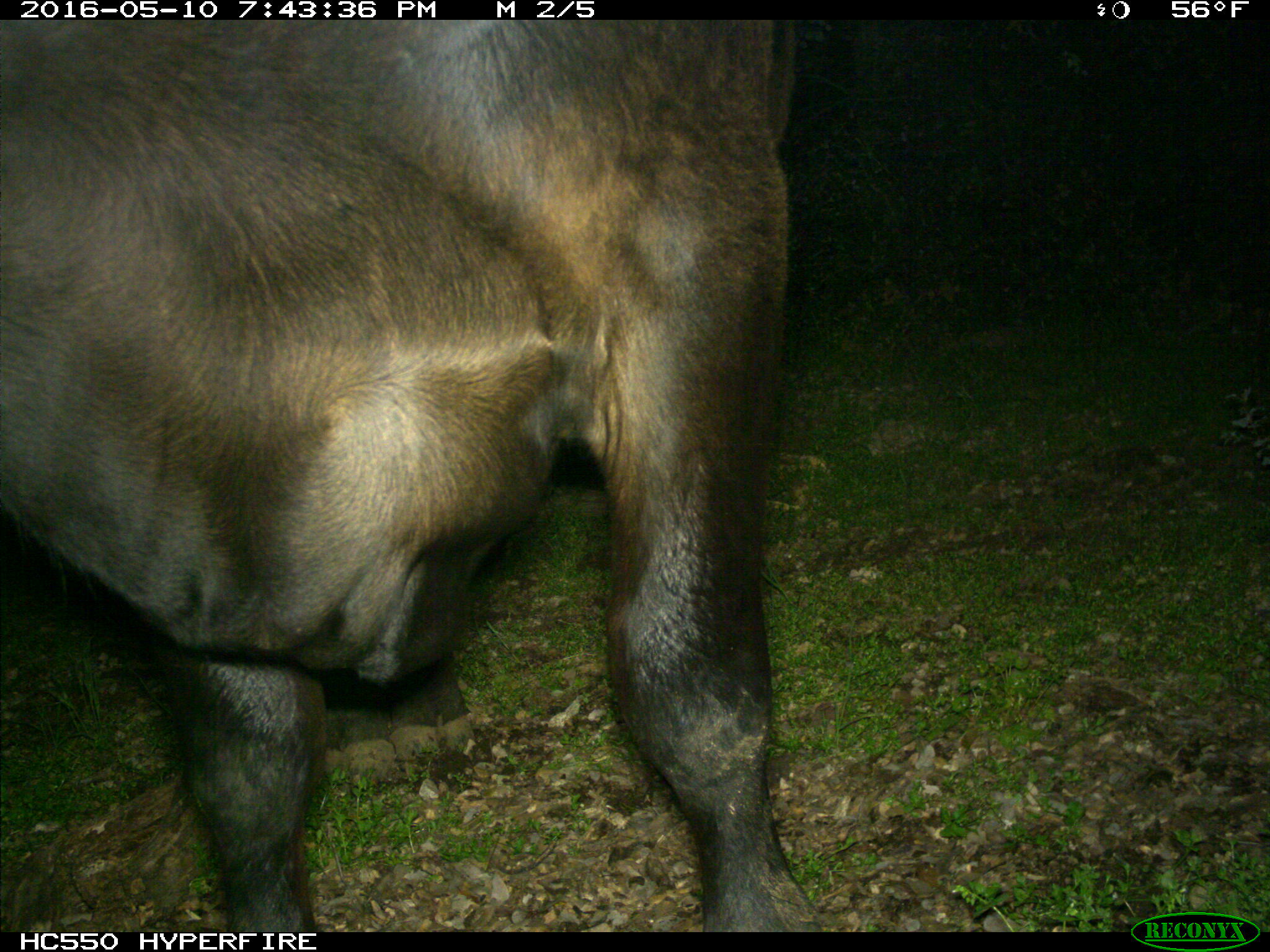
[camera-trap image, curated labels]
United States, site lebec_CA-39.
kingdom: Animalia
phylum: Chordata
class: Mammalia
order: Artiodactyla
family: Bovidae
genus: Bos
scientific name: Bos taurus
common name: domestic cow